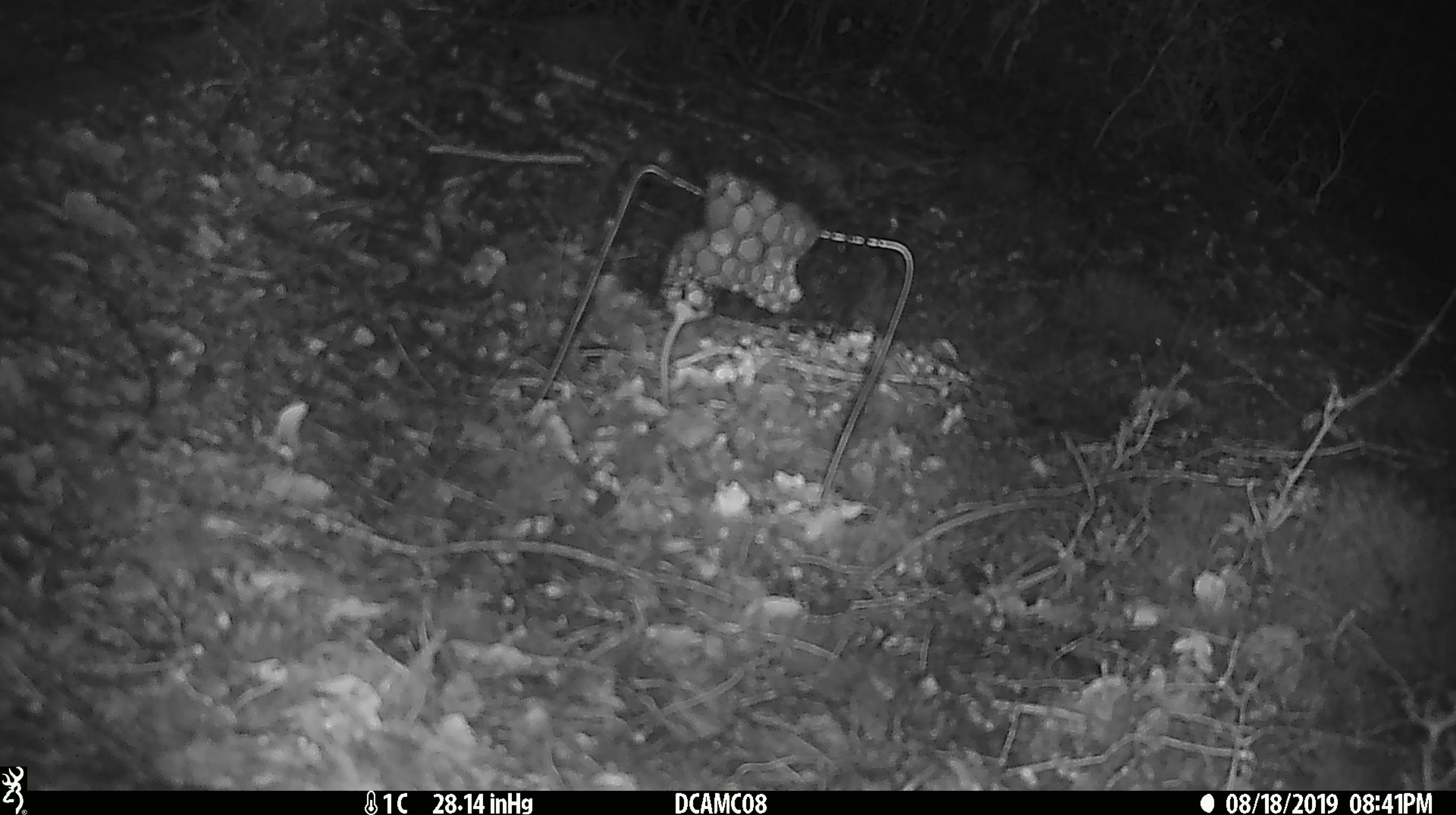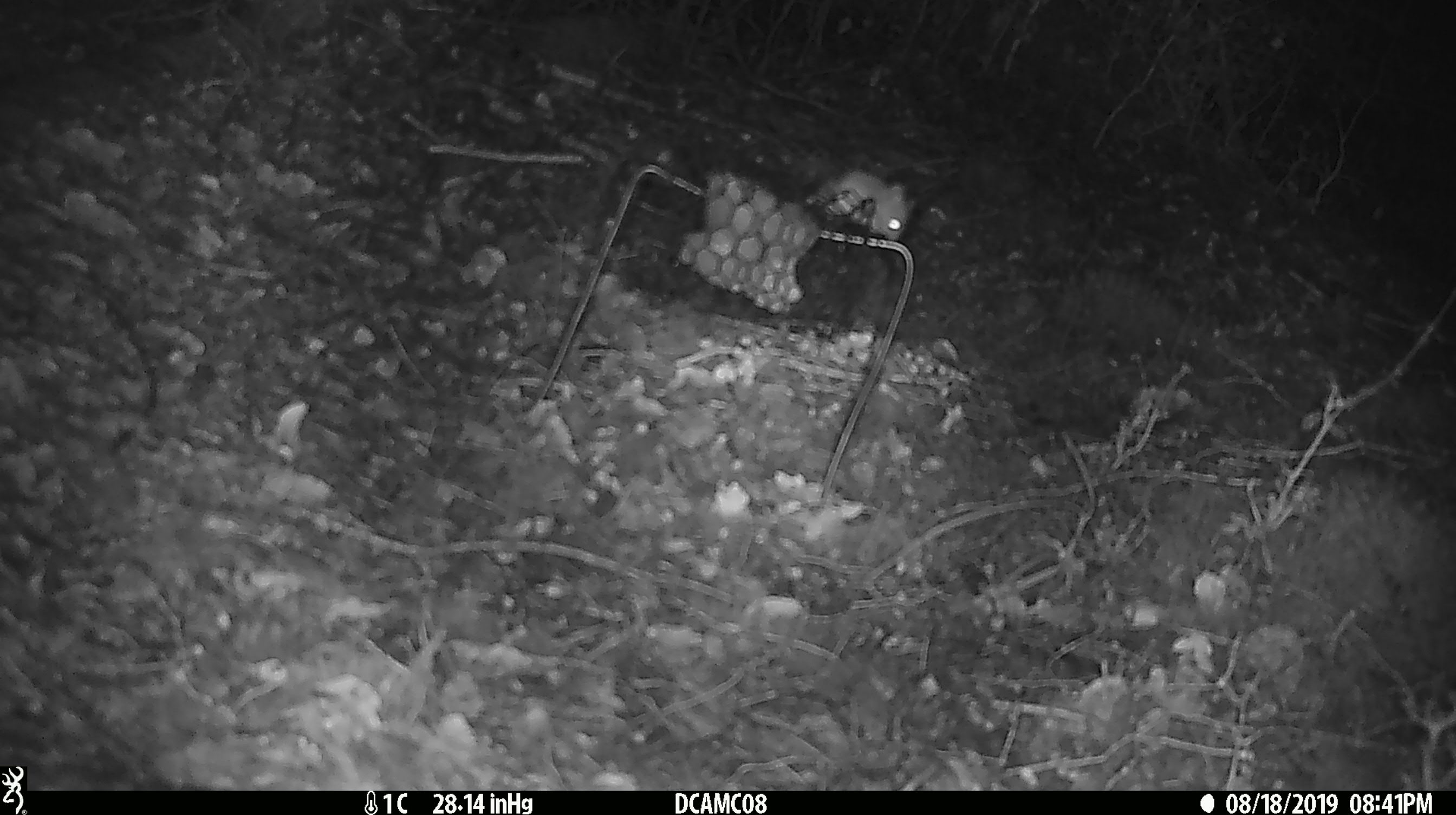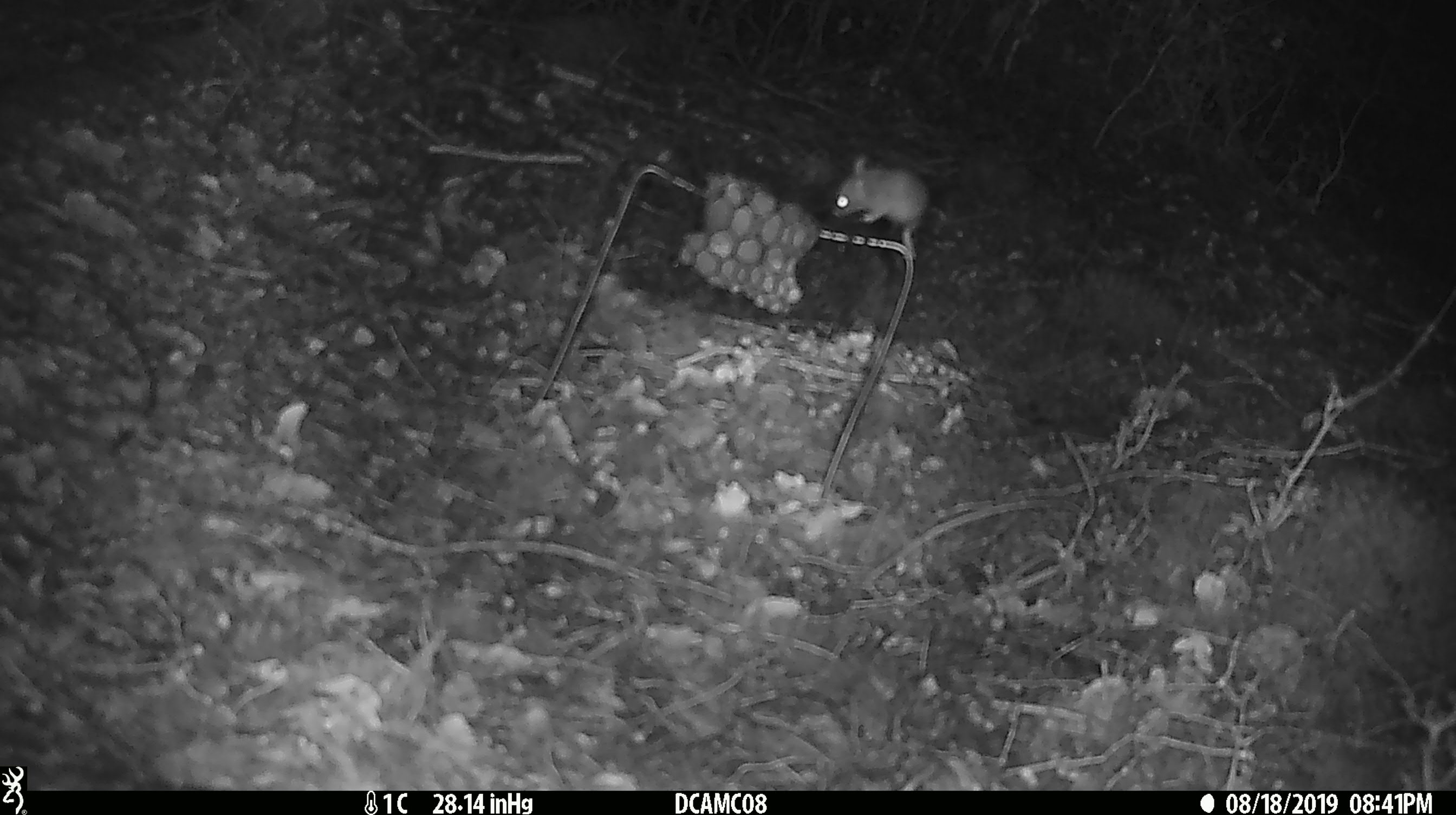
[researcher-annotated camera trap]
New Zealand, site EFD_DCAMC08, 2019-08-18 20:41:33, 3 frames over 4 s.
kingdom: Animalia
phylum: Chordata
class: Mammalia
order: Rodentia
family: Muridae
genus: Mus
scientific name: Mus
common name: mouse